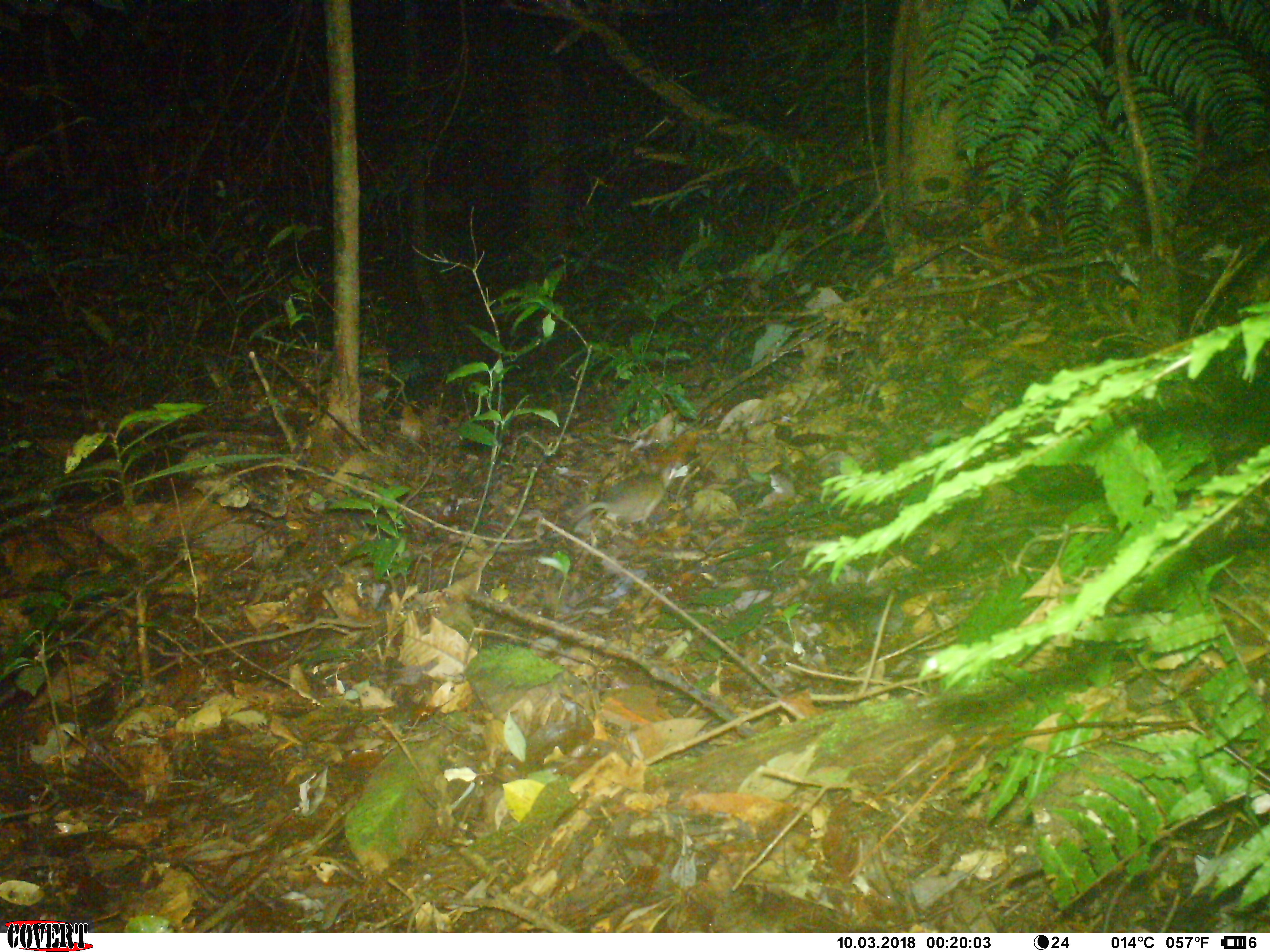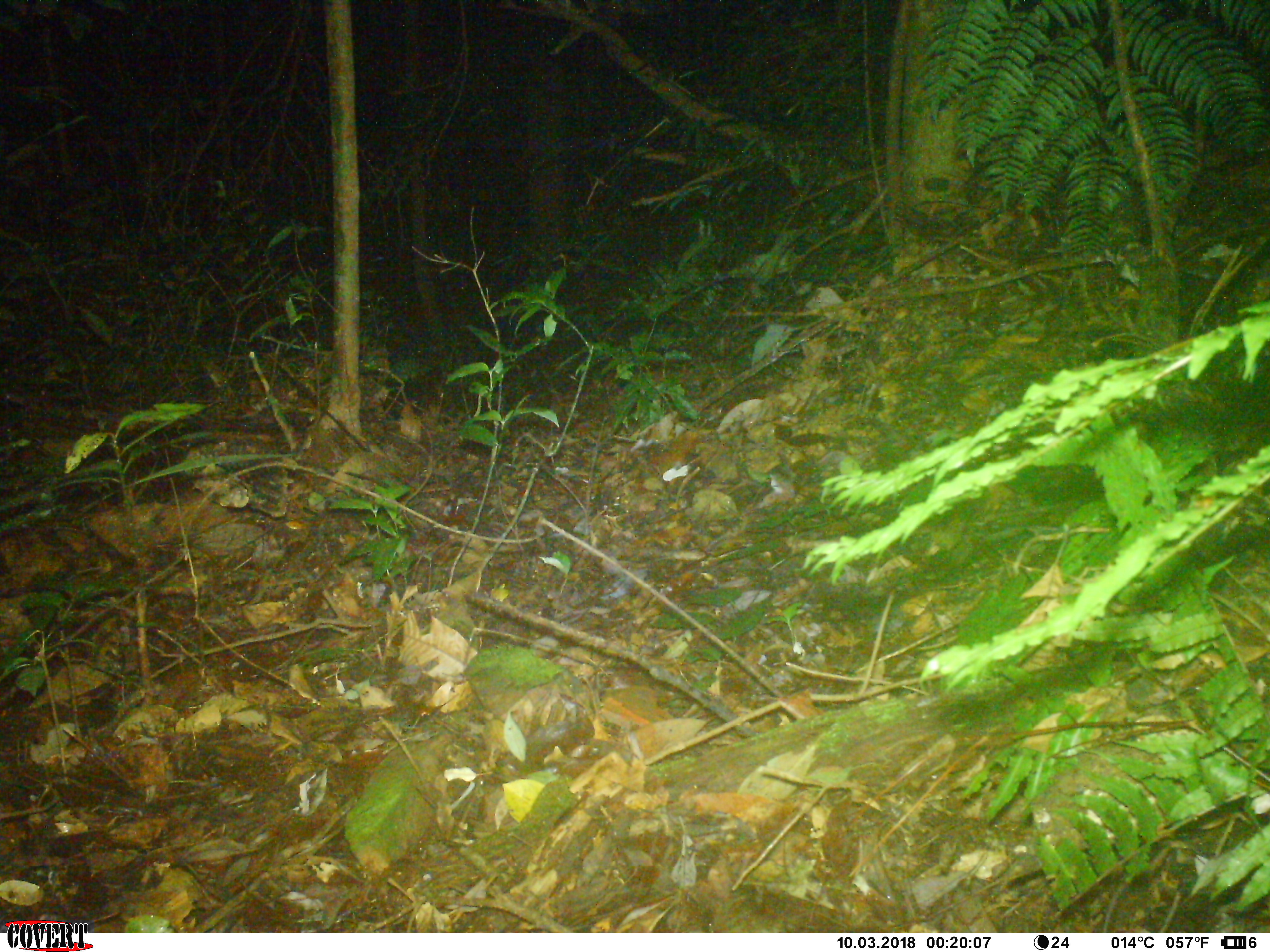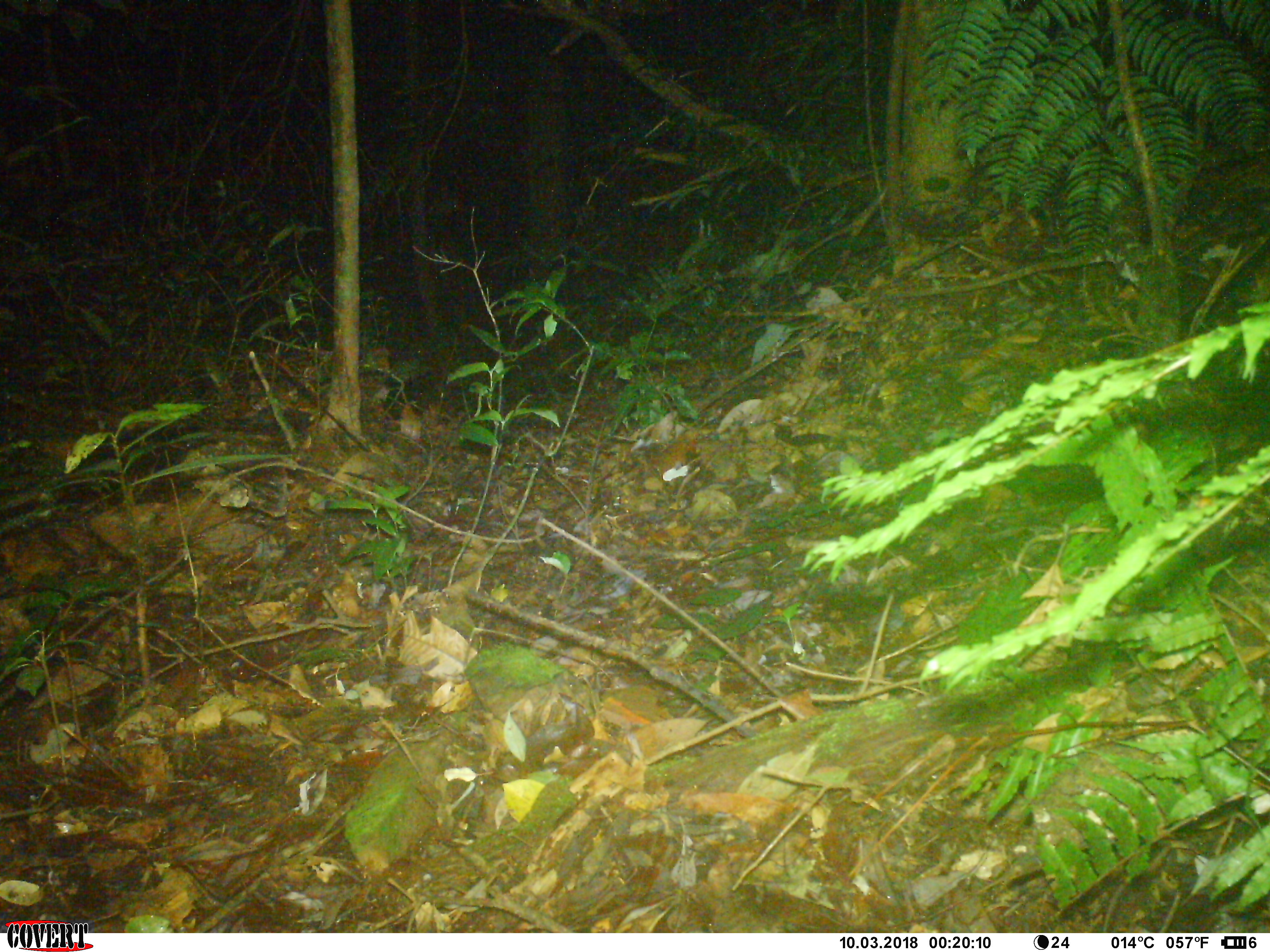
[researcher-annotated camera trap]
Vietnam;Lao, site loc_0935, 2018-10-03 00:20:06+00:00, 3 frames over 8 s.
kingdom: Animalia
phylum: Chordata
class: Mammalia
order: Rodentia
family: Muridae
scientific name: Muridae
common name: old-world mice and rats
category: unidentified murid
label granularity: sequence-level